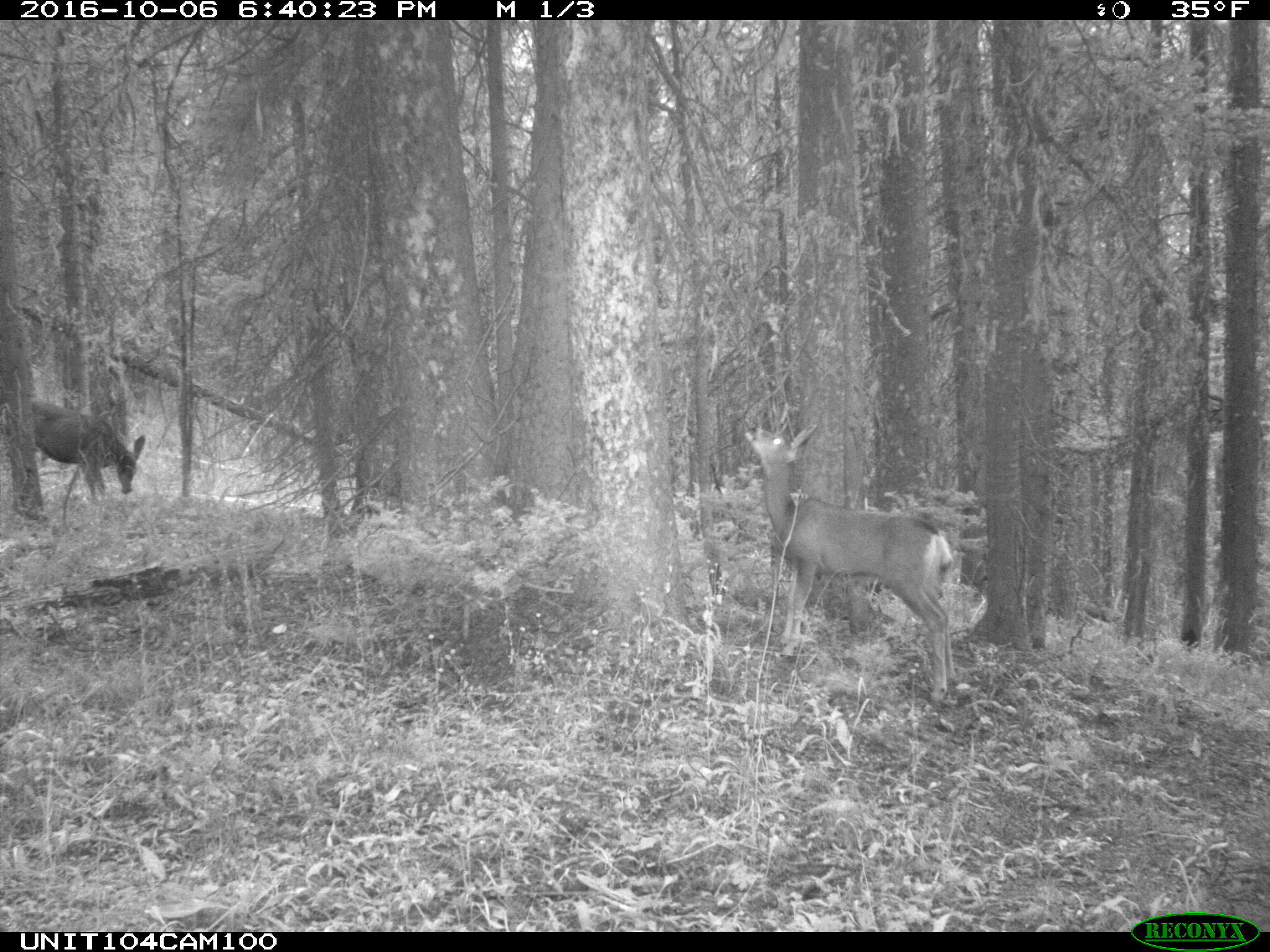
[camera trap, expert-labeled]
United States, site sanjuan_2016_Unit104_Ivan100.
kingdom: Animalia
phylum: Chordata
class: Mammalia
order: Artiodactyla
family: Cervidae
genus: Odocoileus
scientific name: Odocoileus hemionus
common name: mule deer